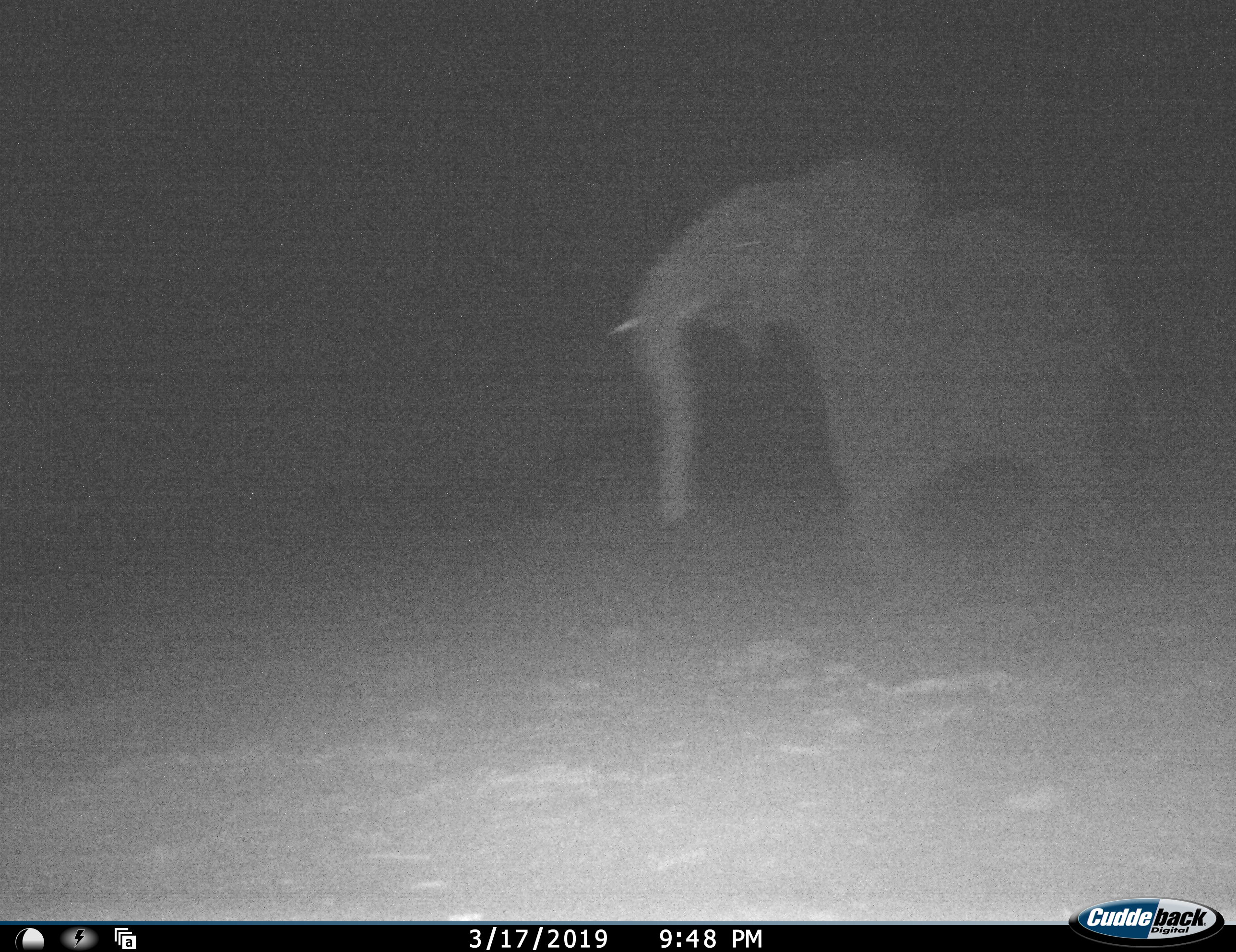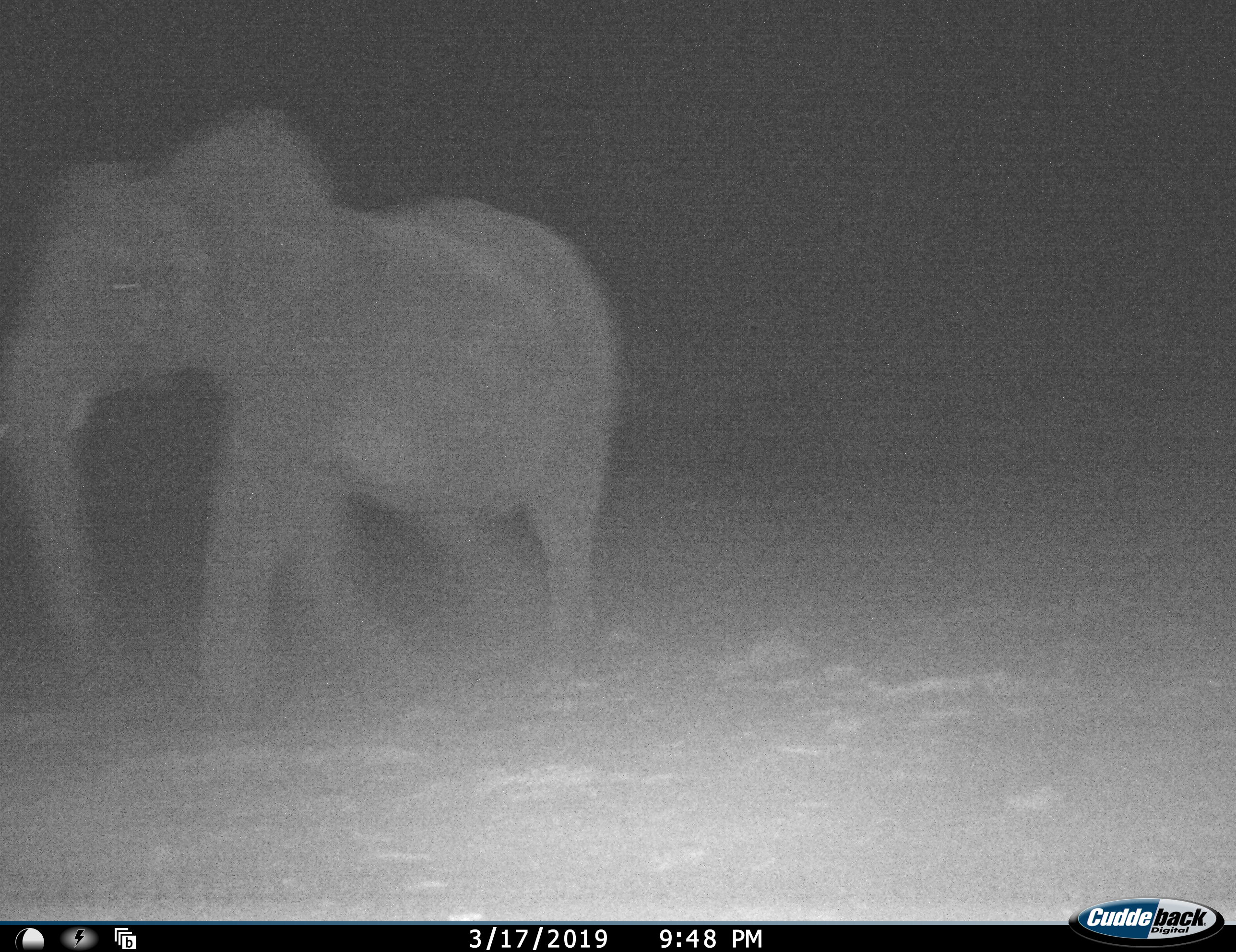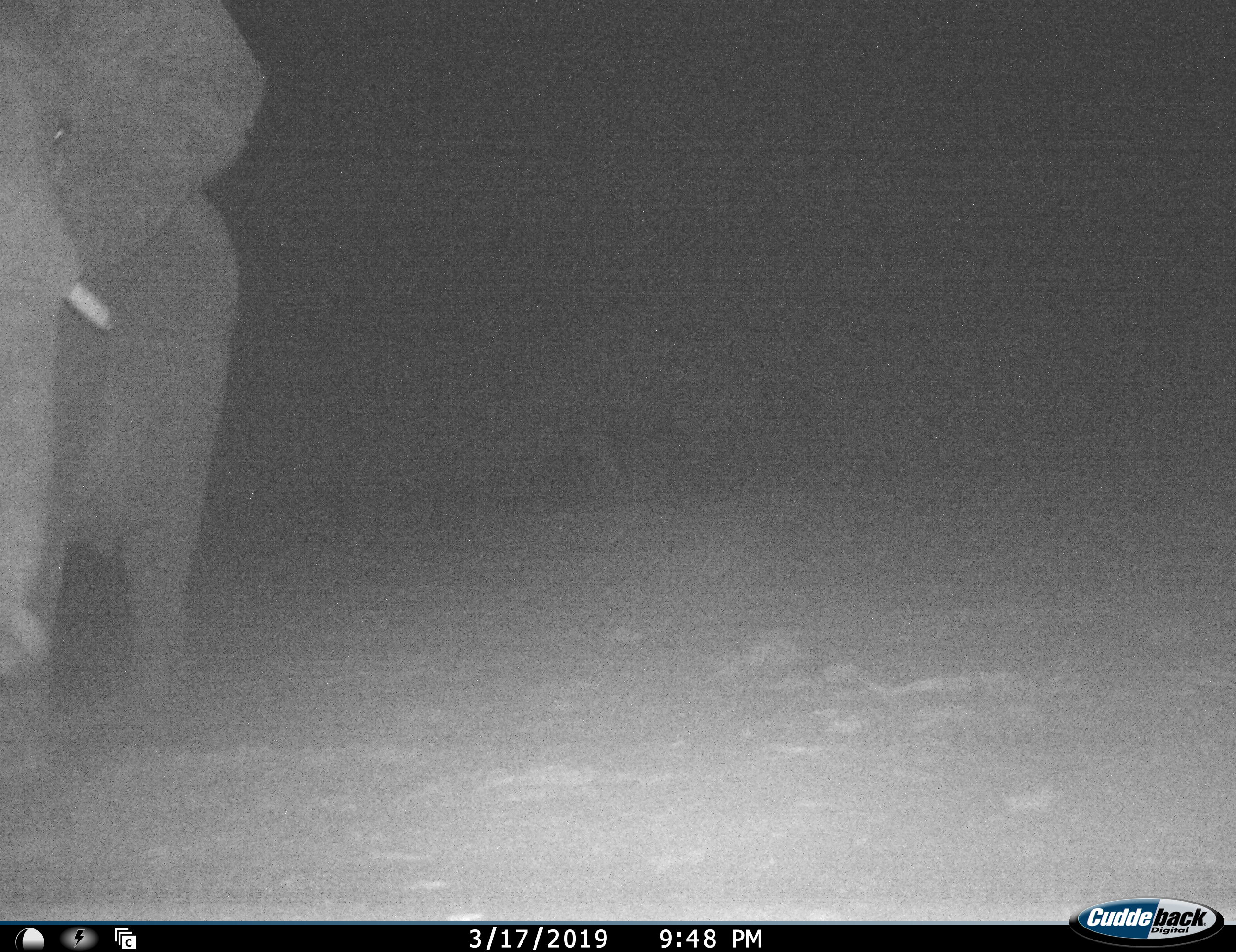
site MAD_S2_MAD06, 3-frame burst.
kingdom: Animalia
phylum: Chordata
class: Mammalia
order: Proboscidea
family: Elephantidae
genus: Loxodonta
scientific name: Loxodonta africana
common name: african bush elephant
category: elephant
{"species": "elephant (african bush elephant) (Loxodonta africana)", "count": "1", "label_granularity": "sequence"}